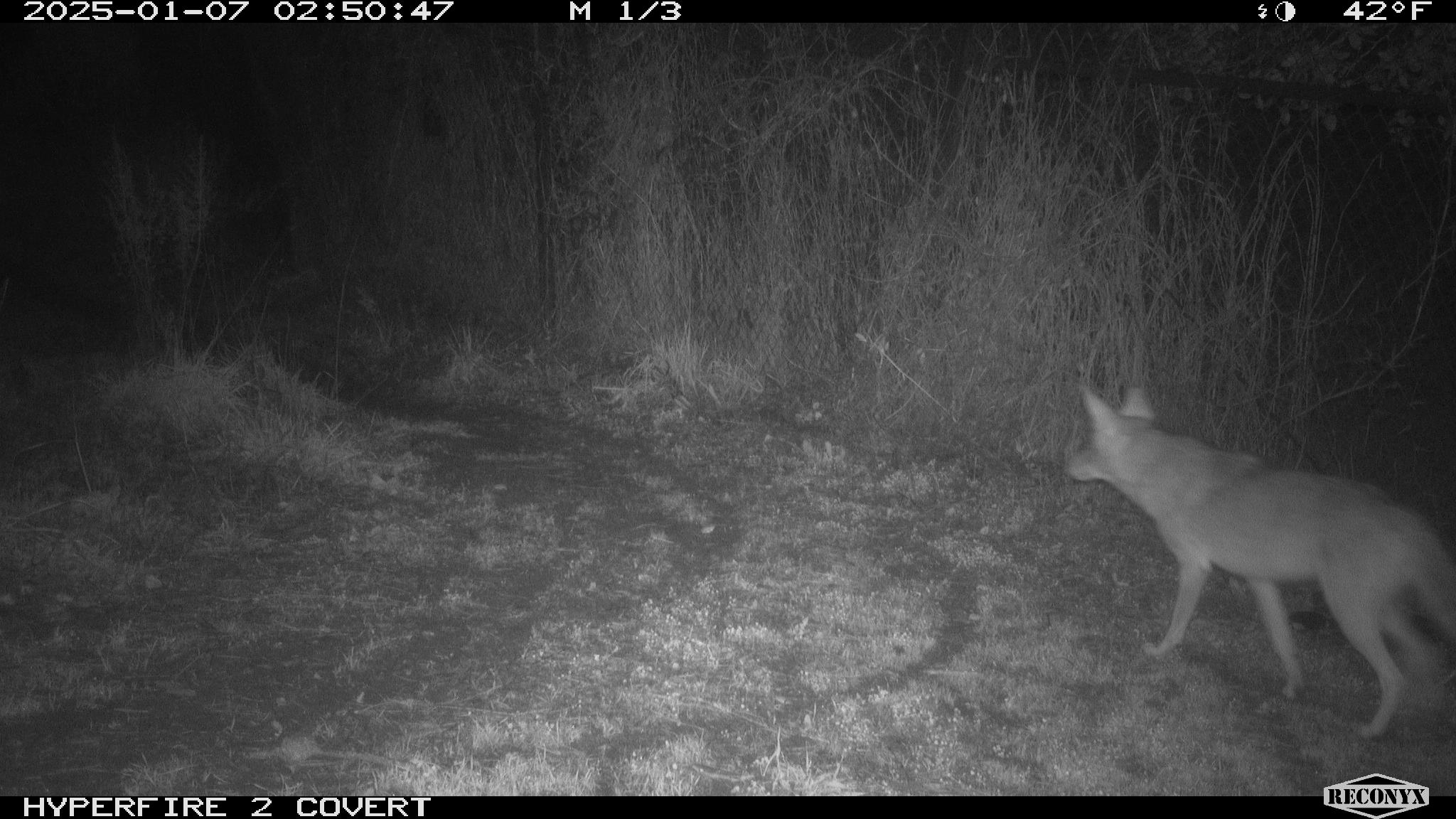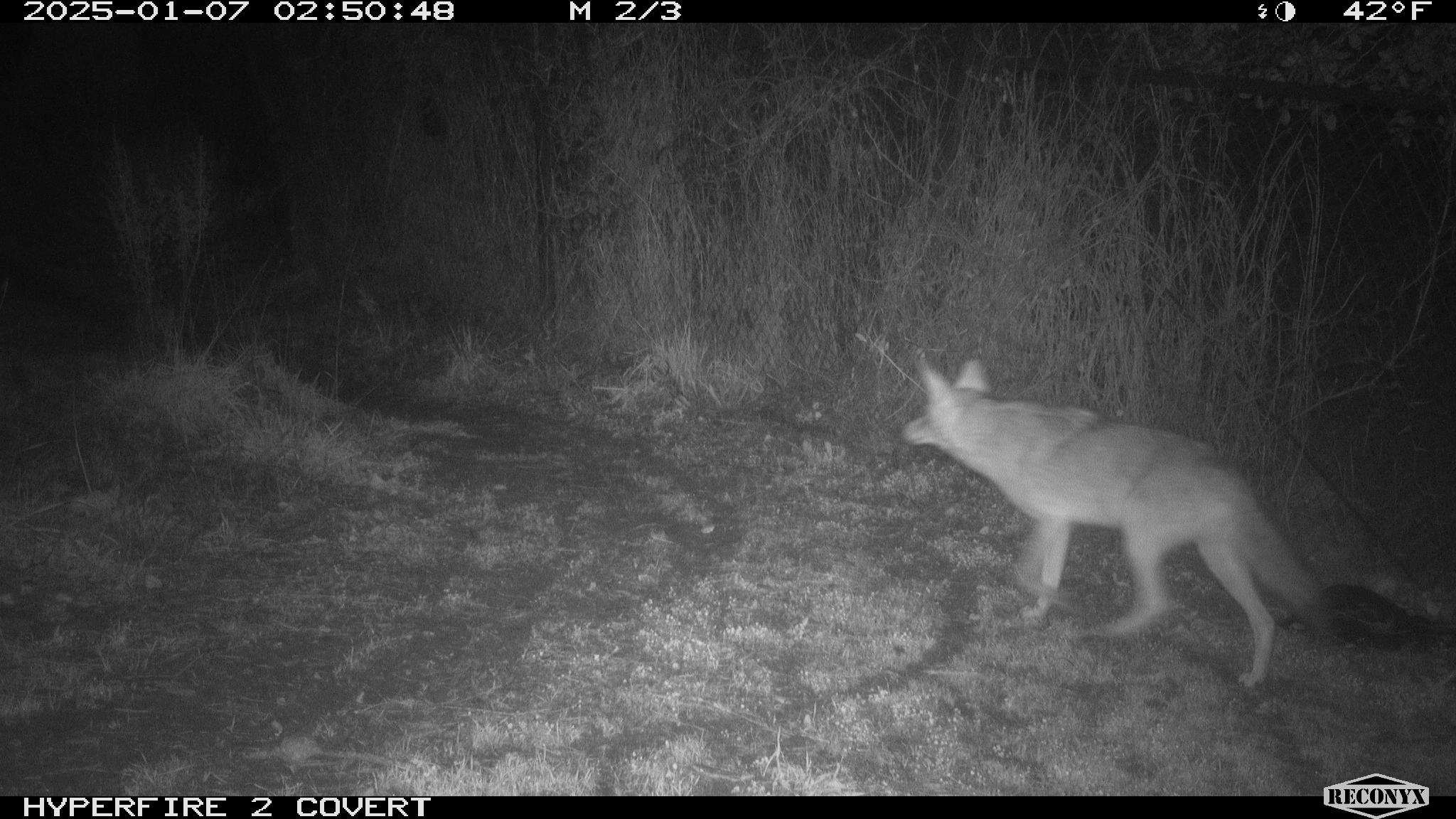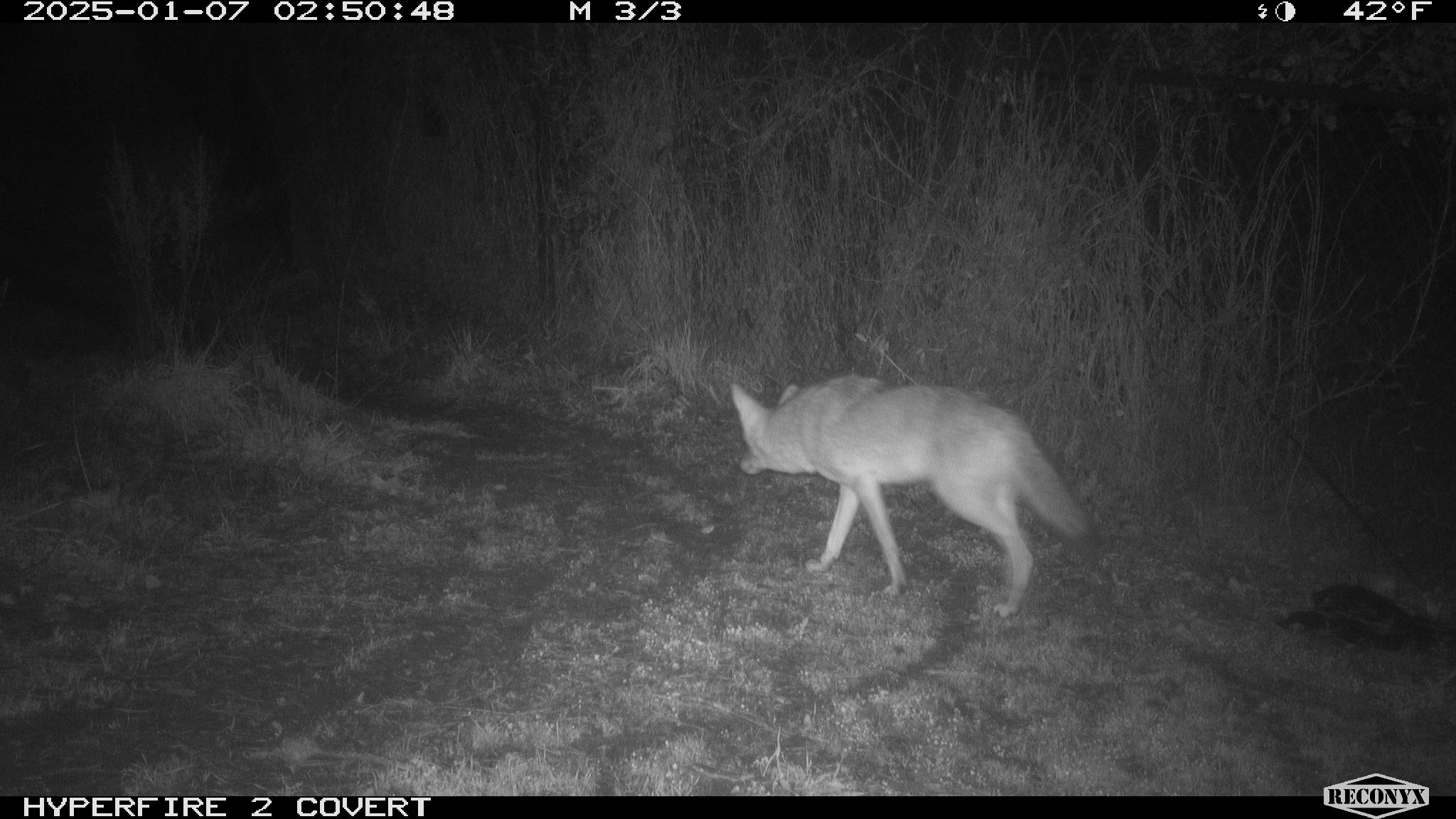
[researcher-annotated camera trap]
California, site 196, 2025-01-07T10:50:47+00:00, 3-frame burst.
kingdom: Animalia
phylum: Chordata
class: Mammalia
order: Carnivora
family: Canidae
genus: Canis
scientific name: Canis latrans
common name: coyote